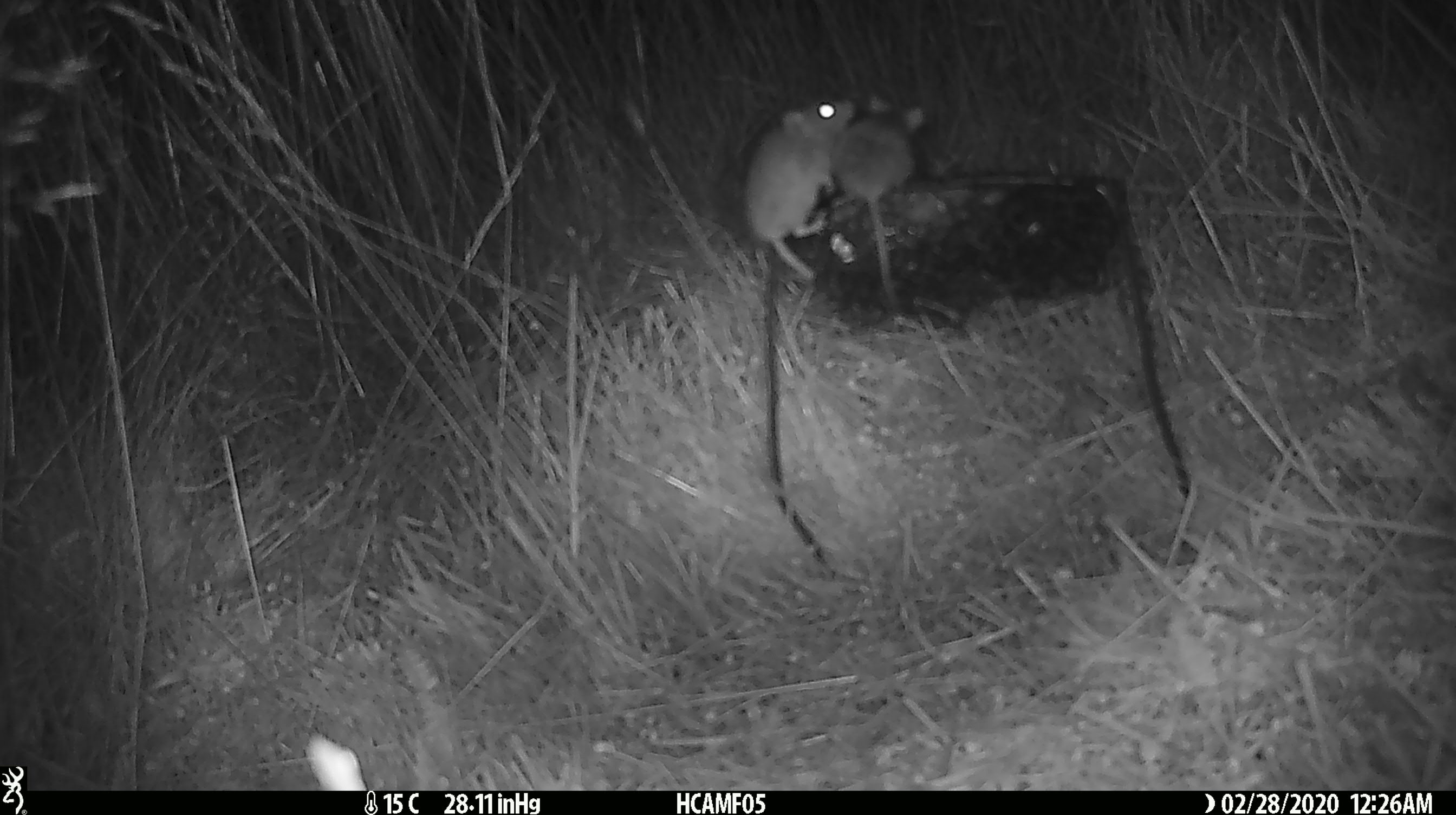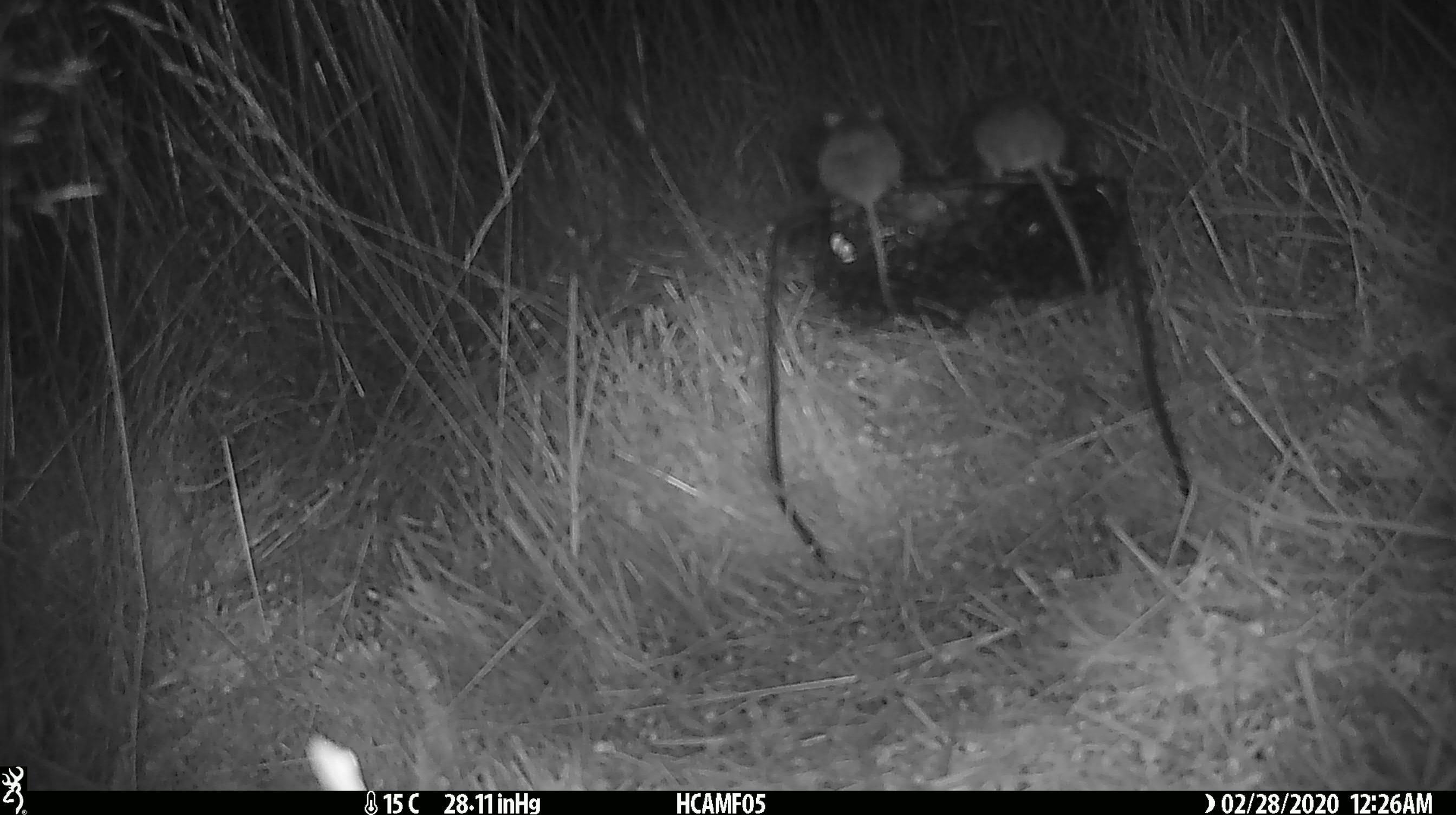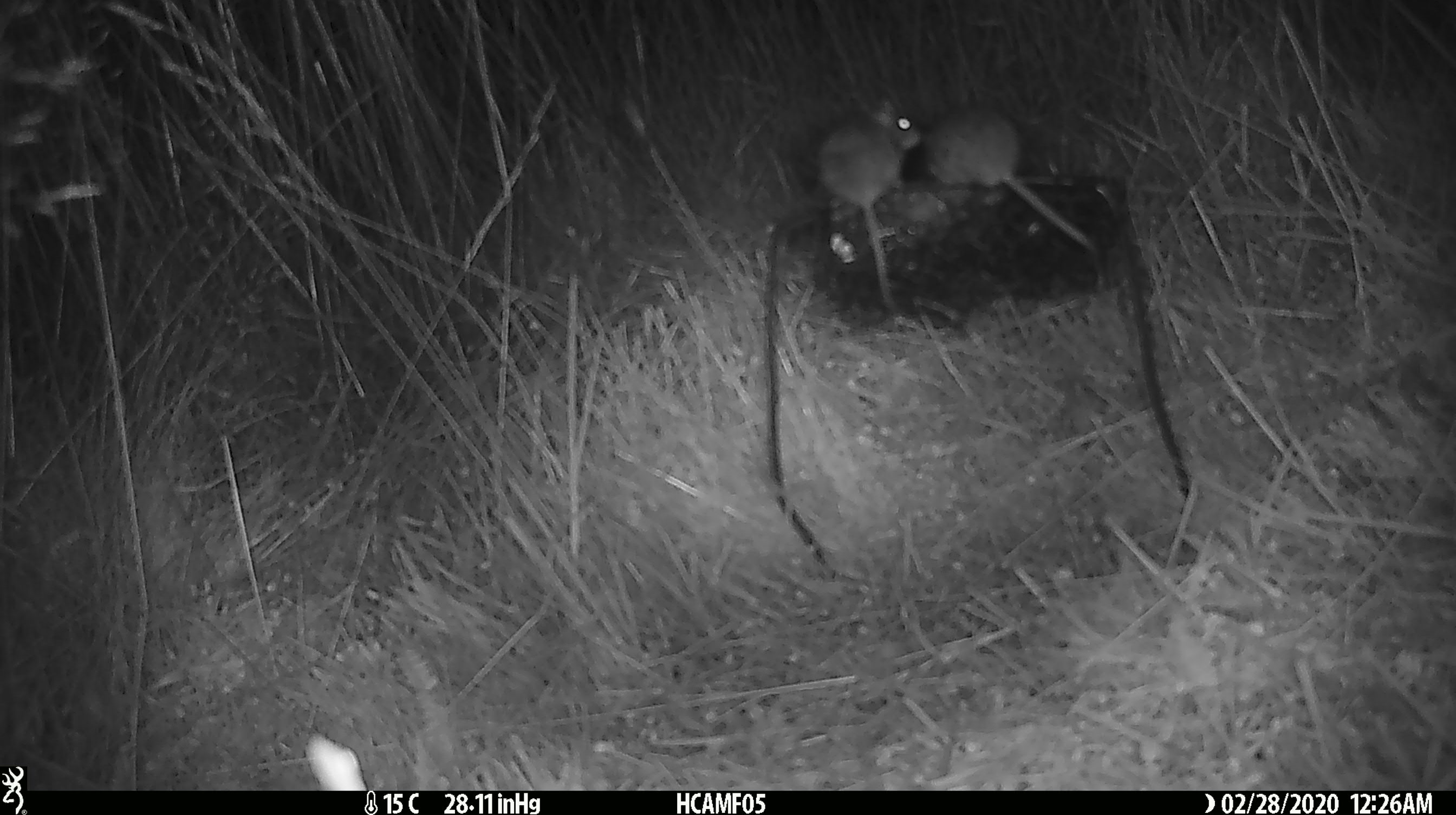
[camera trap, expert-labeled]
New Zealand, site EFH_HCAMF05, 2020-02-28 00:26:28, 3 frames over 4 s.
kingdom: Animalia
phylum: Chordata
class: Mammalia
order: Rodentia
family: Muridae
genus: Mus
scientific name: Mus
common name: mouse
Mouse (Mus).